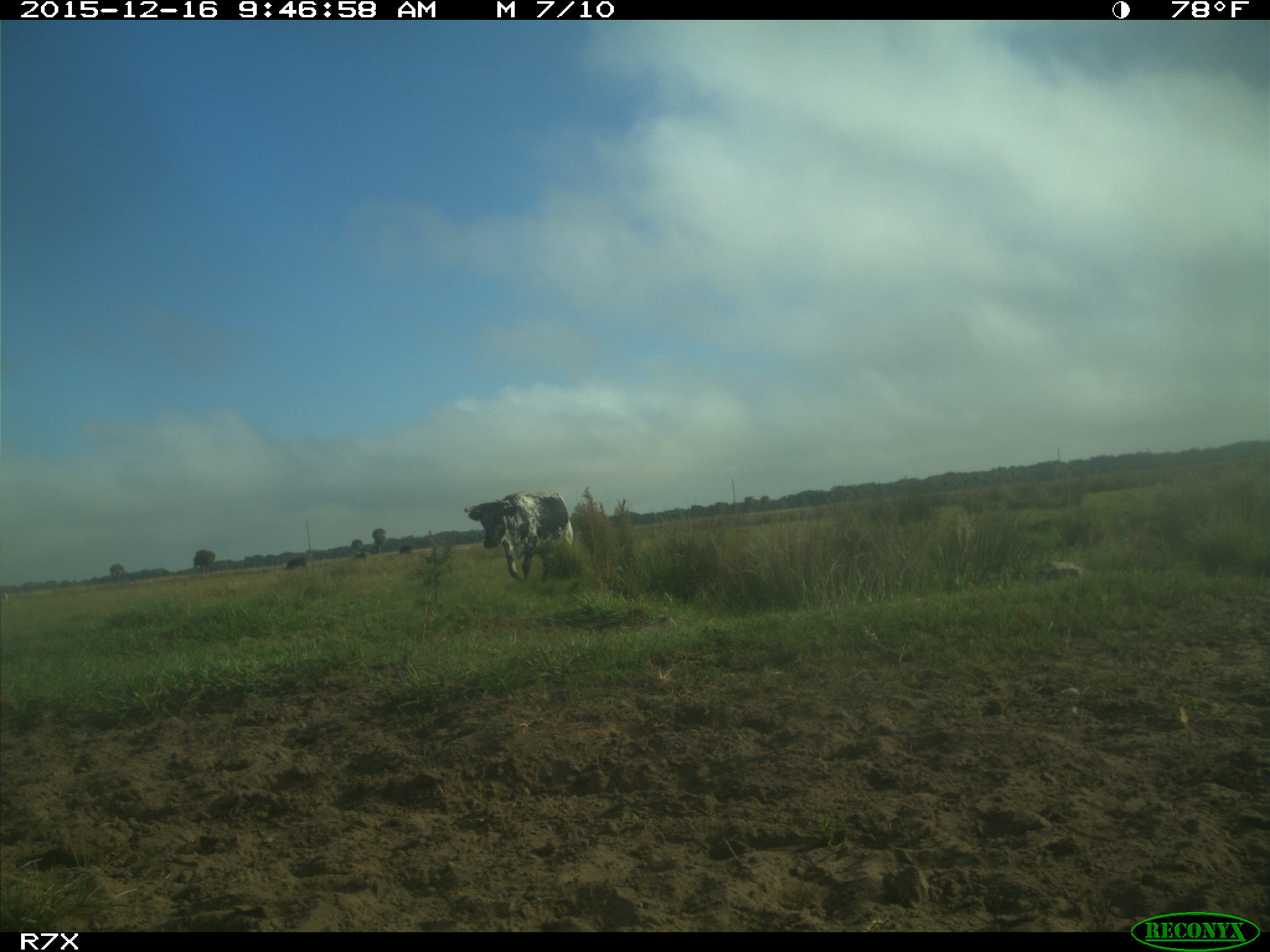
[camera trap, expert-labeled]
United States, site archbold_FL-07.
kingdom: Animalia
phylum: Chordata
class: Mammalia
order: Artiodactyla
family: Bovidae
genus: Bos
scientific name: Bos taurus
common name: domestic cow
Bos taurus (domestic cow).